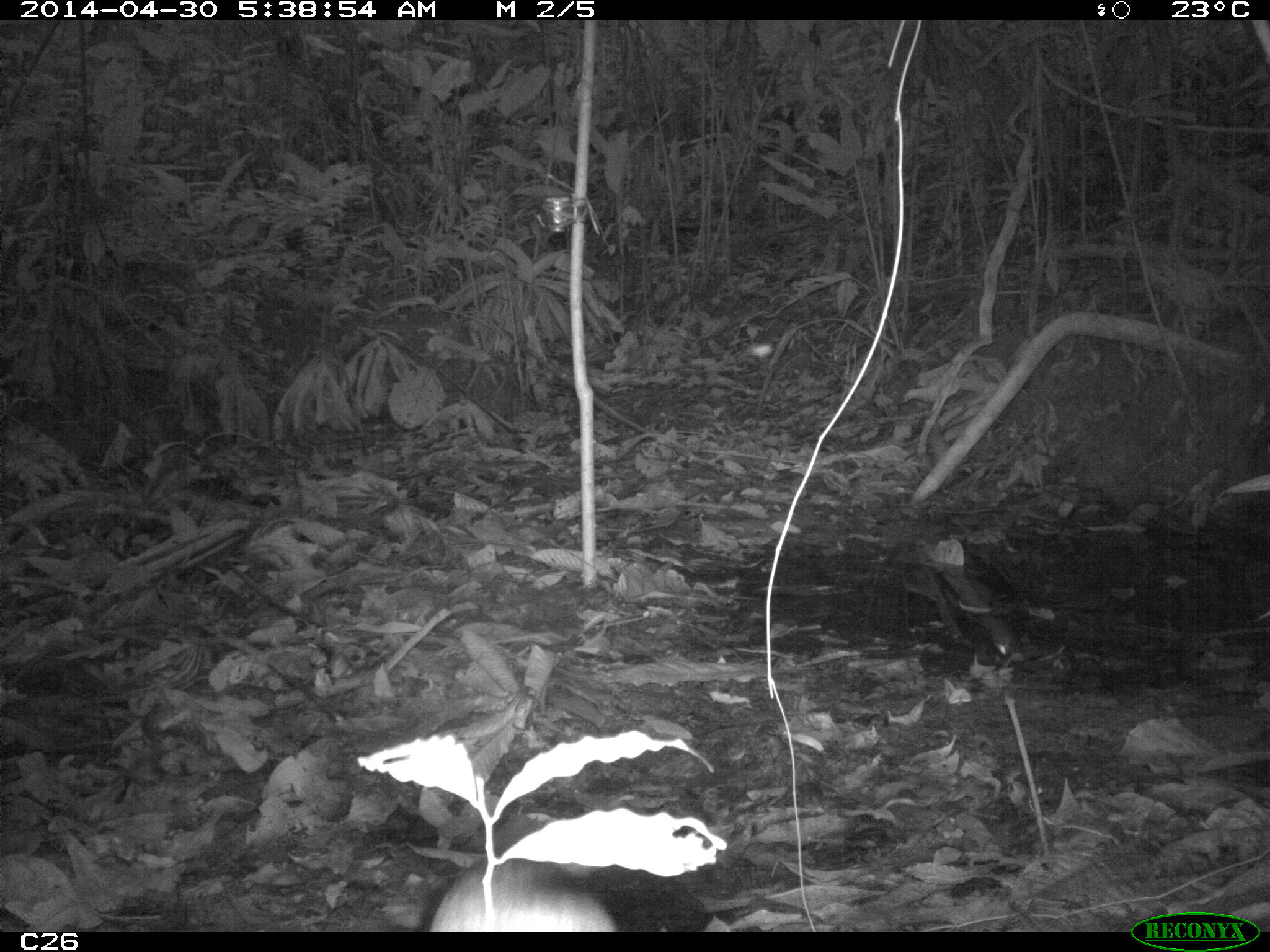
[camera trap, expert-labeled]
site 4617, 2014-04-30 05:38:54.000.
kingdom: Animalia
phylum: Chordata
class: Mammalia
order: Rodentia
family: Dasyproctidae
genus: Dasyprocta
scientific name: Dasyprocta leporina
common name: red-rumped agouti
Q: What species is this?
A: Dasyprocta leporina (red-rumped agouti).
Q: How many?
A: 1.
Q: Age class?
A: Adult.